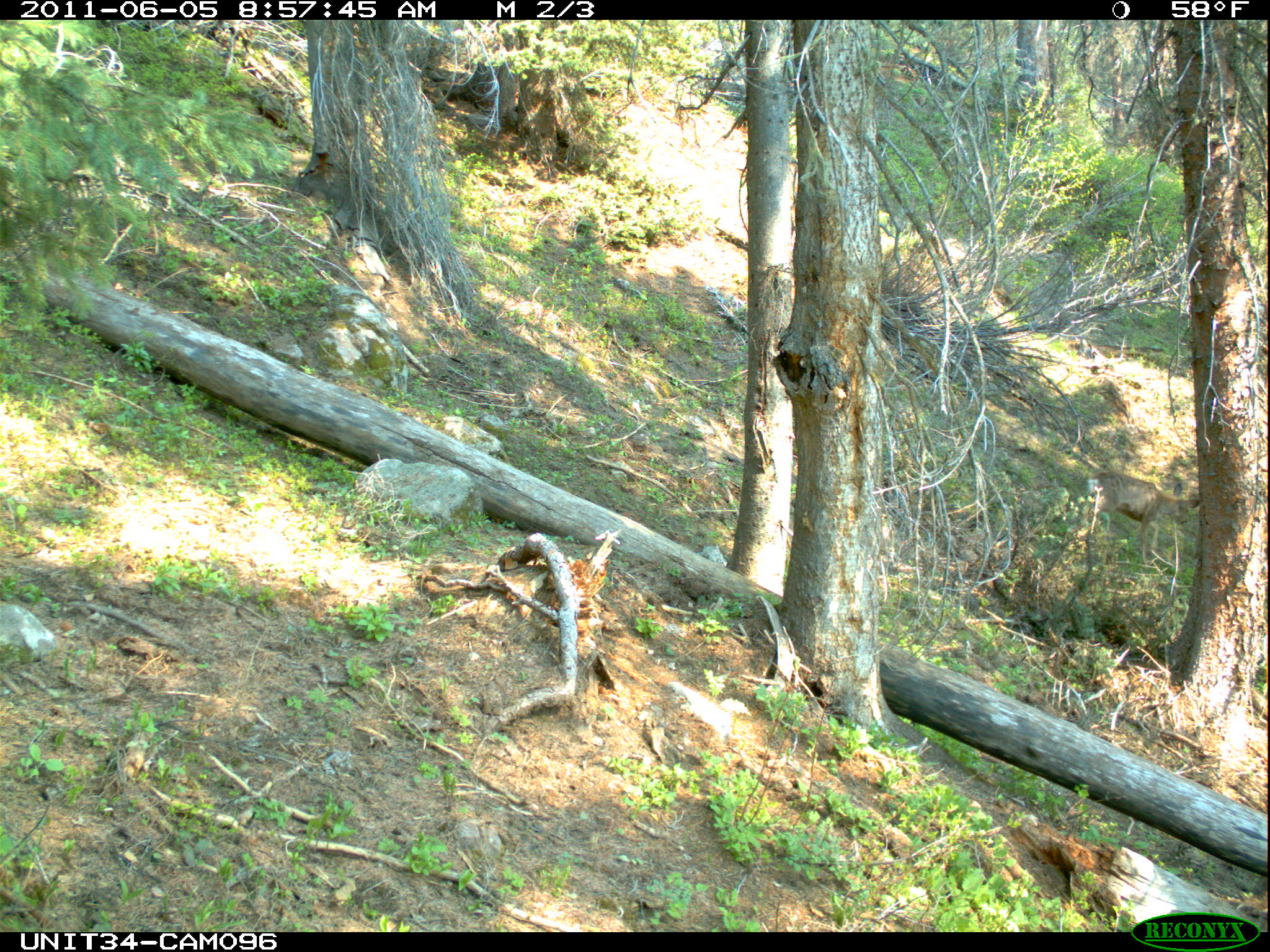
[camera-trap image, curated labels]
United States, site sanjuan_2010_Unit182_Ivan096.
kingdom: Animalia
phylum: Chordata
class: Mammalia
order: Artiodactyla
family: Cervidae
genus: Odocoileus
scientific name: Odocoileus hemionus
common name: mule deer